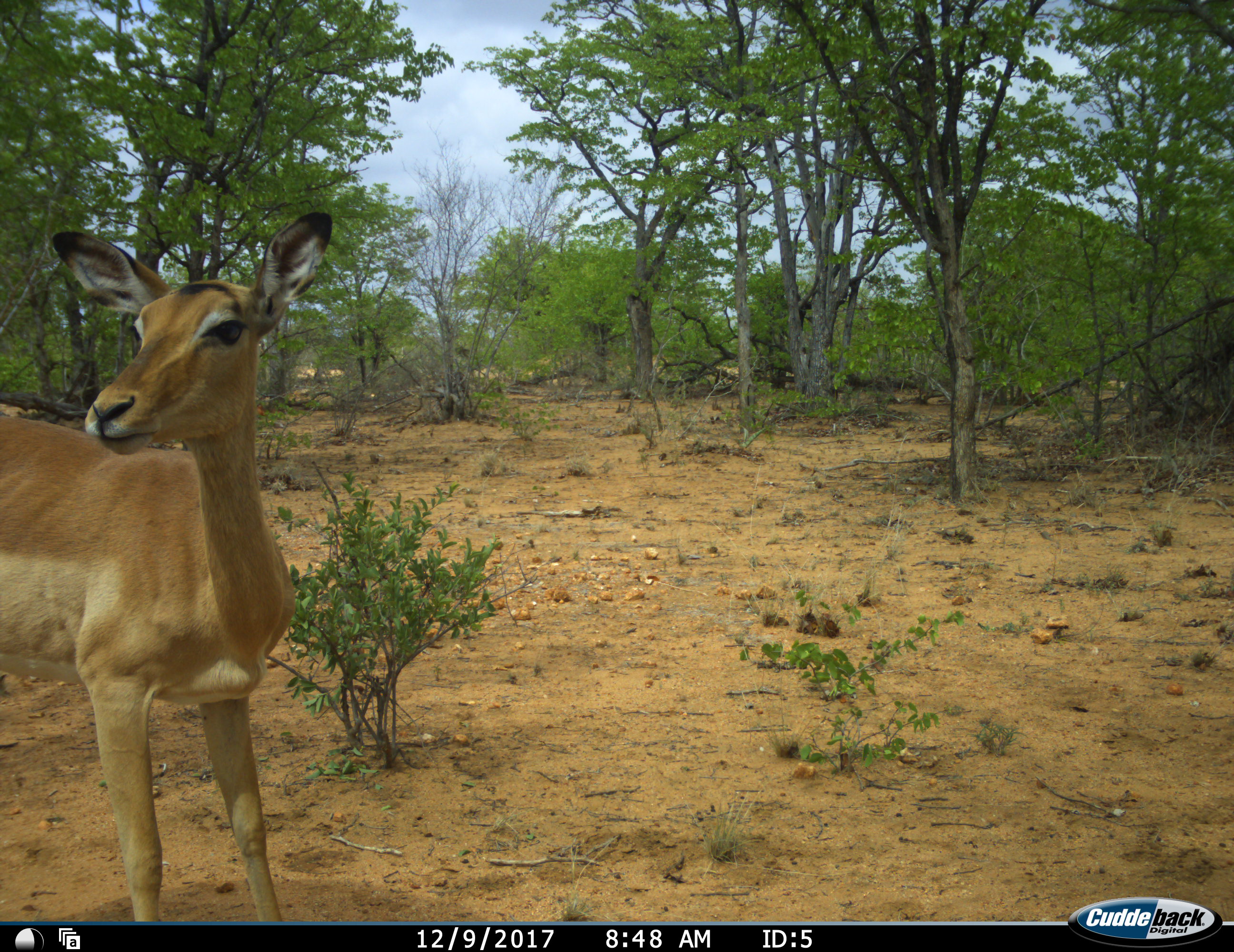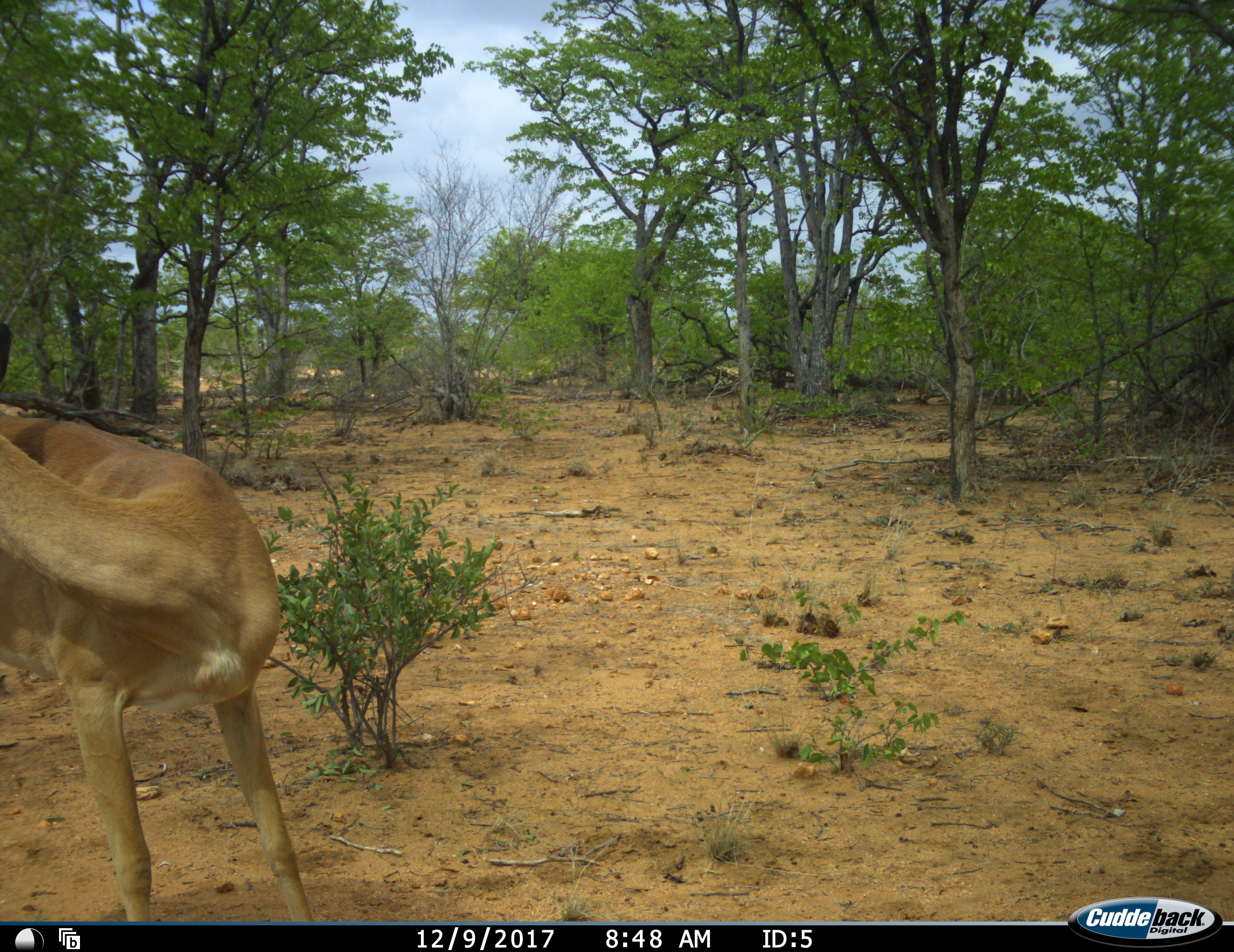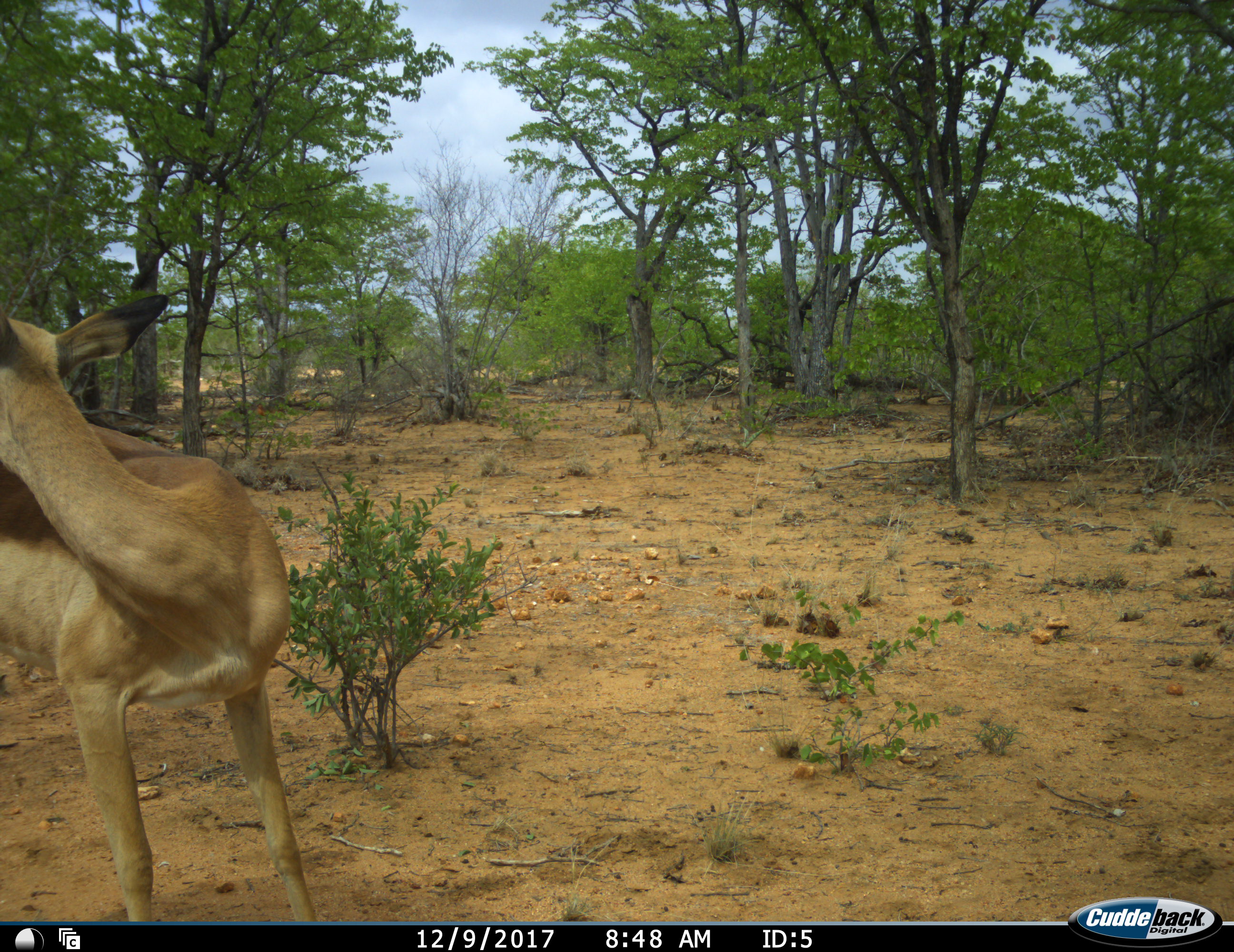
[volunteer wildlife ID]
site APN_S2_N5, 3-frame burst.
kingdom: Animalia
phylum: Chordata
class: Mammalia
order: Artiodactyla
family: Bovidae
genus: Aepyceros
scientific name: Aepyceros melampus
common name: impala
Impala (Aepyceros melampus), count 1. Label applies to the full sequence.